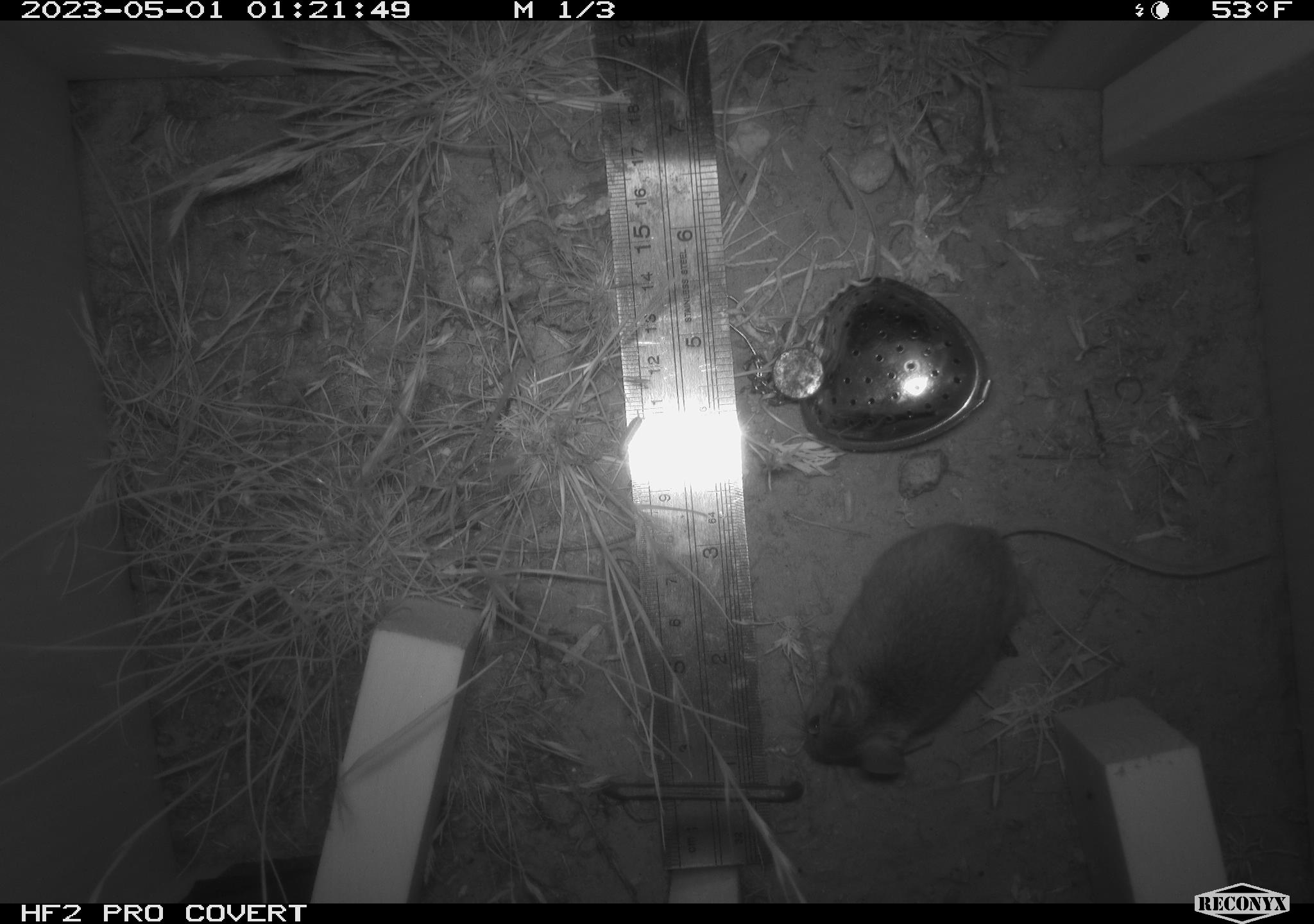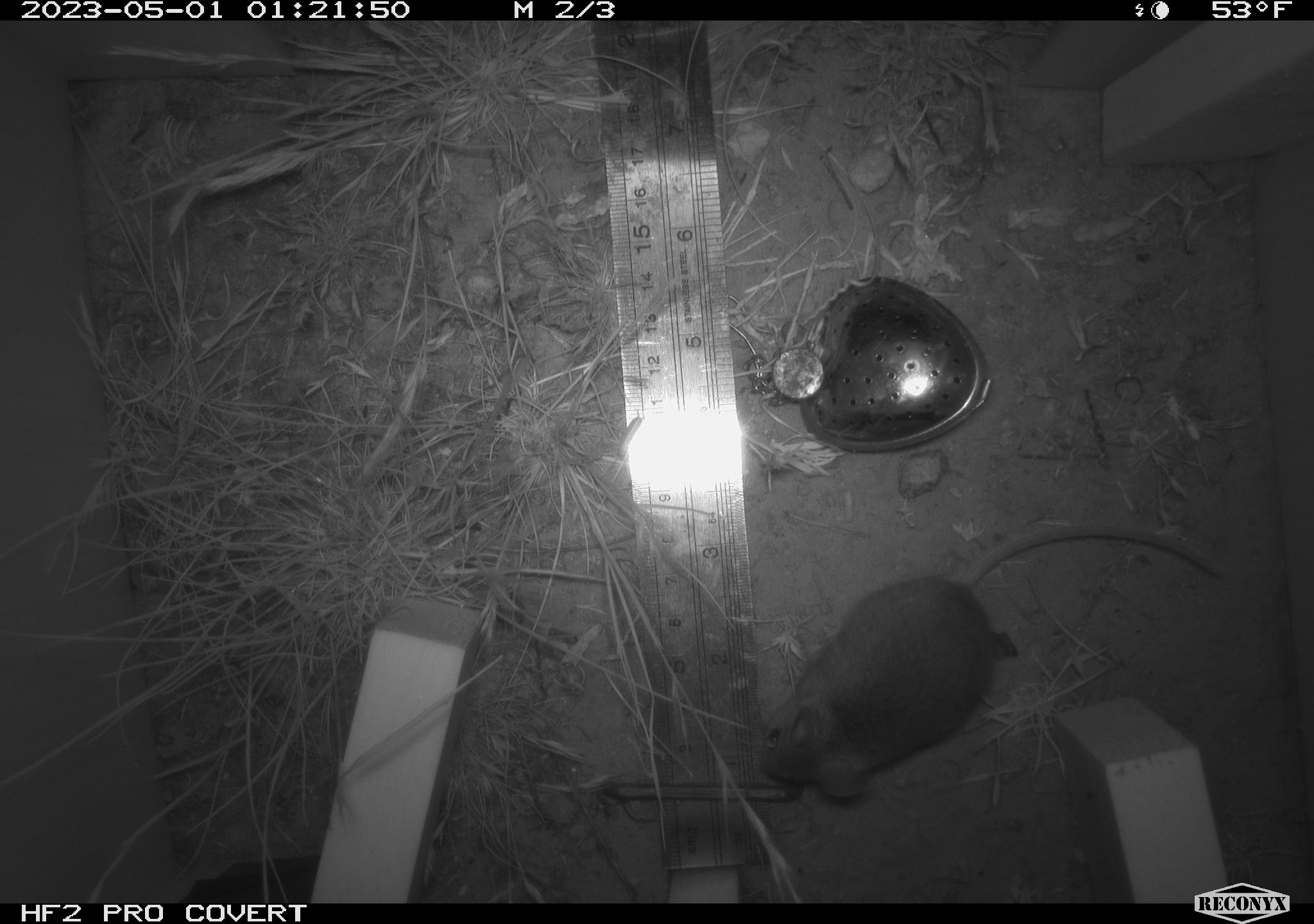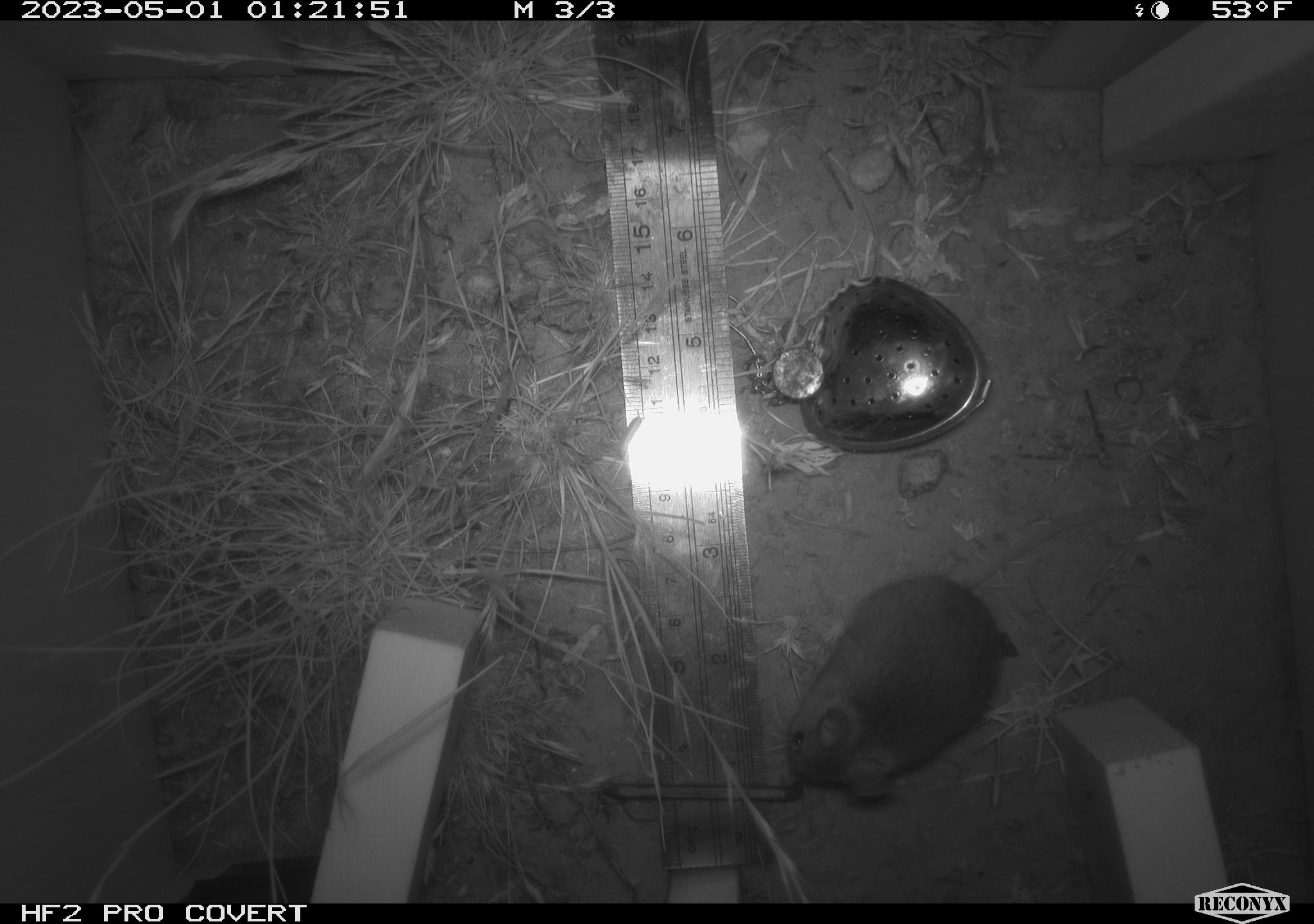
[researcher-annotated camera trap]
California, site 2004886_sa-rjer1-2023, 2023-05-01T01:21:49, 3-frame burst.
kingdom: Animalia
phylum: Chordata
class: Mammalia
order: Rodentia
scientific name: Rodentia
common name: mouse species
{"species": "mouse species (Rodentia)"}